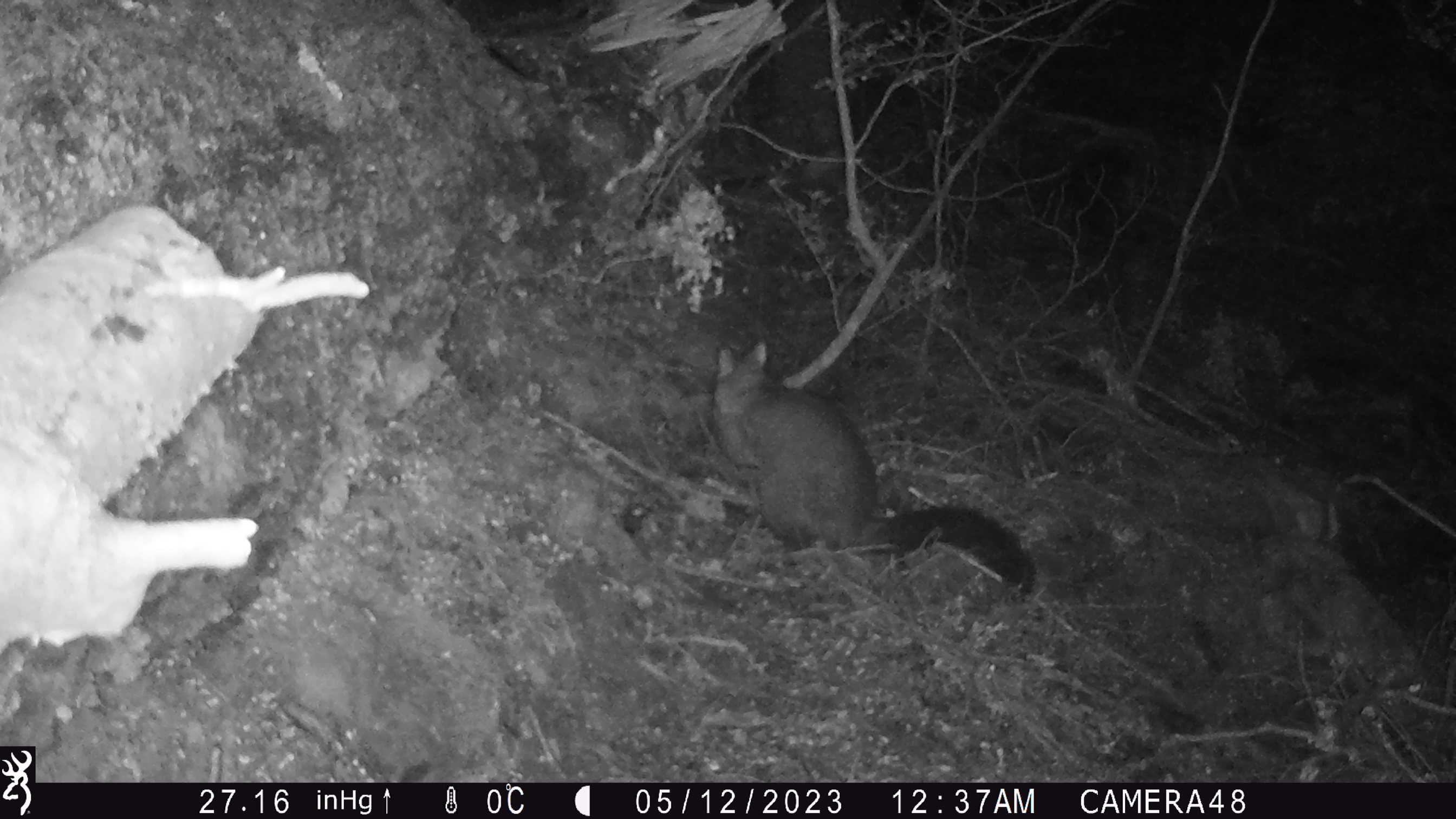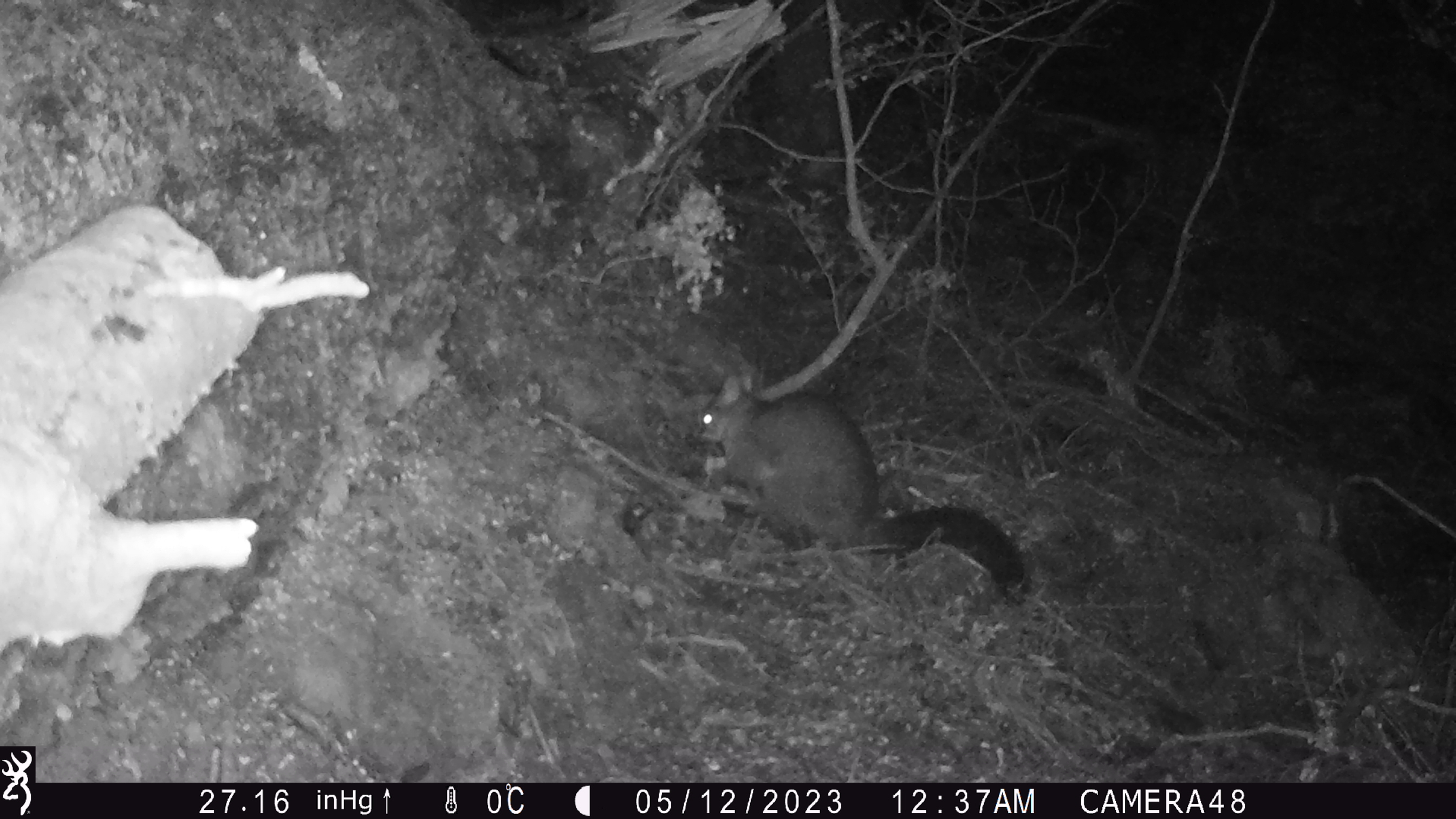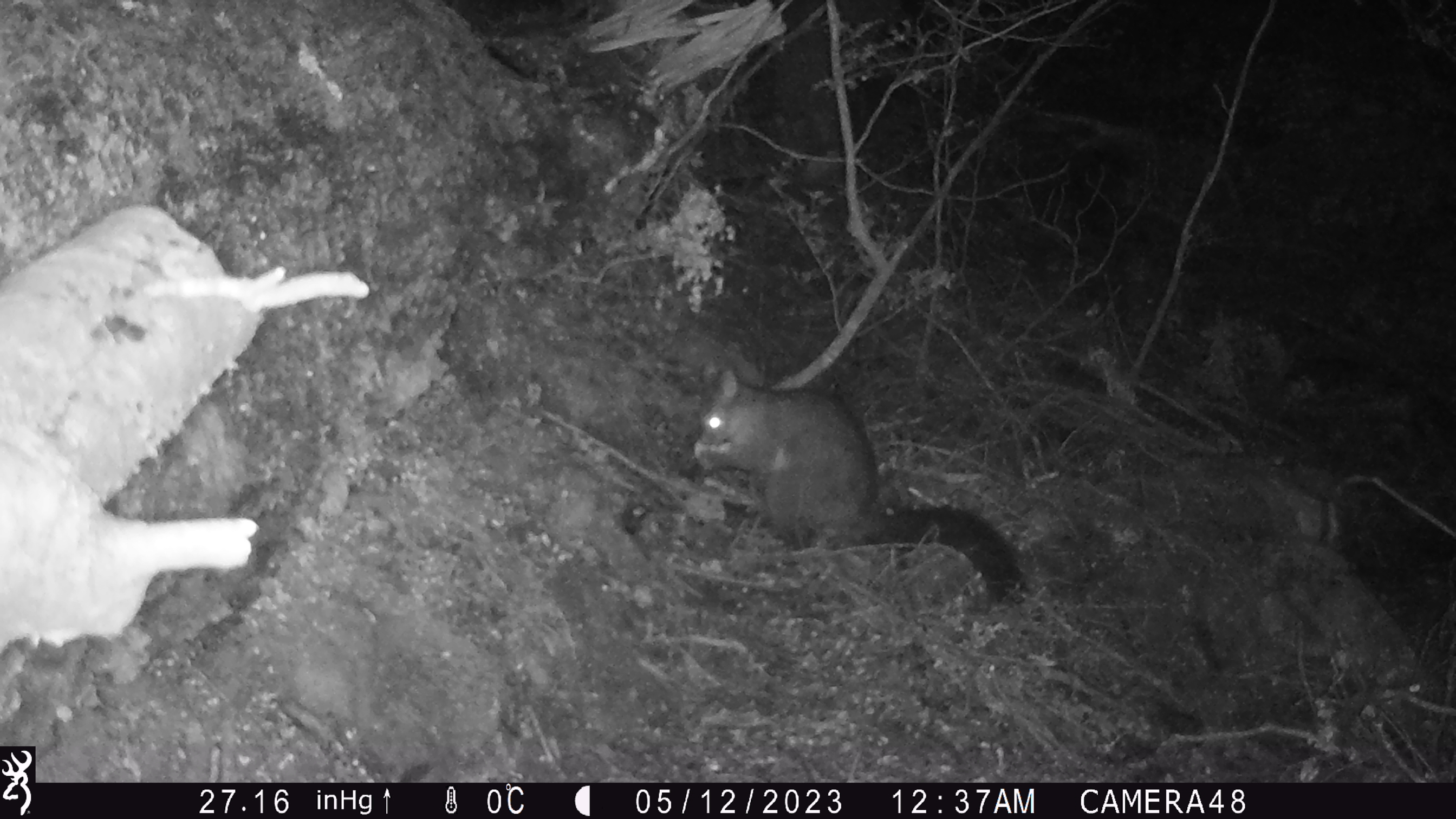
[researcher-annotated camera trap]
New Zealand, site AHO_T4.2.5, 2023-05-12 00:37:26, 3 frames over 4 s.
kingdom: Animalia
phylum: Chordata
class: Mammalia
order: Carnivora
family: Mustelidae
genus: Mustela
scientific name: Mustela erminea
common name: stoat